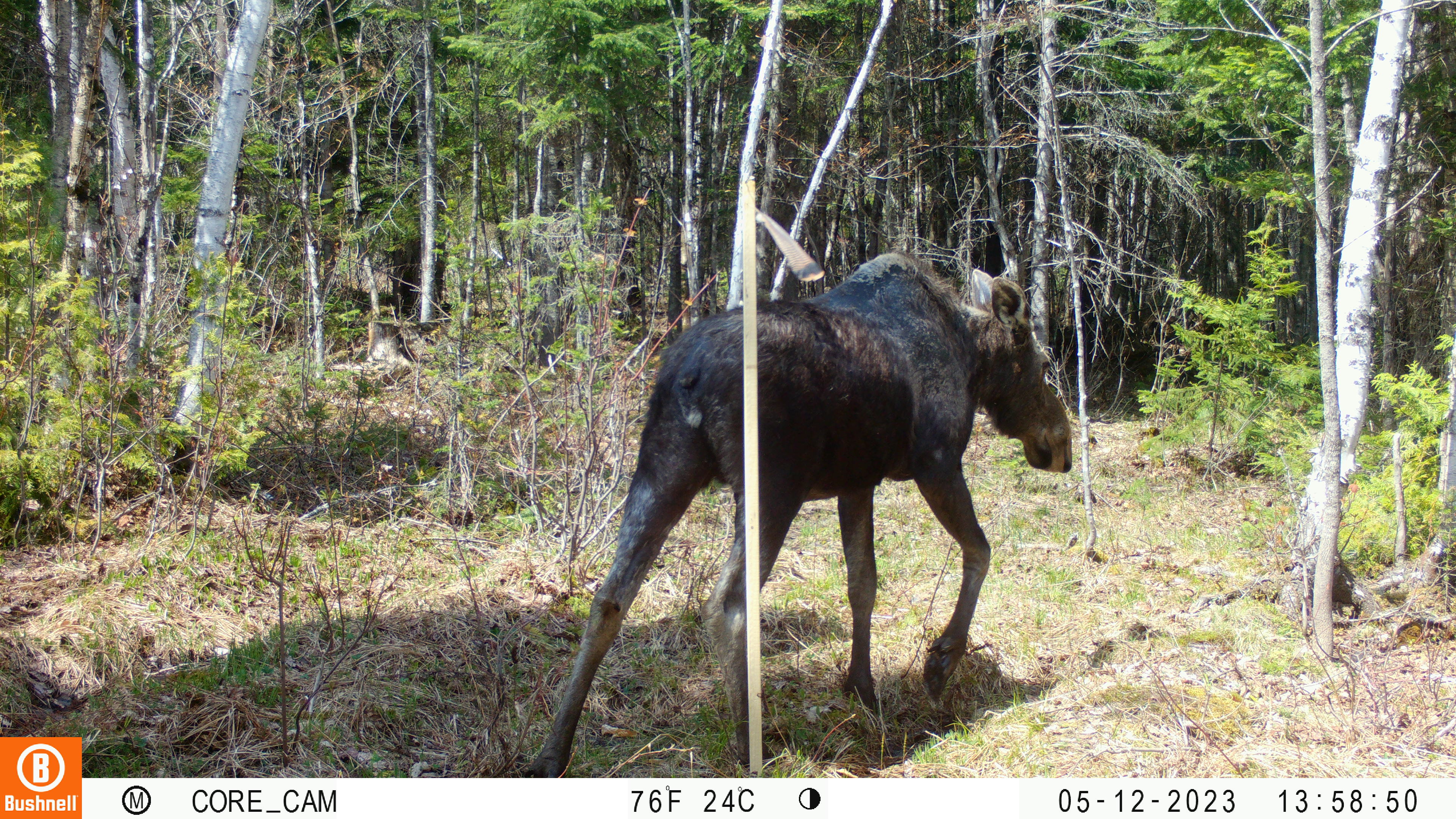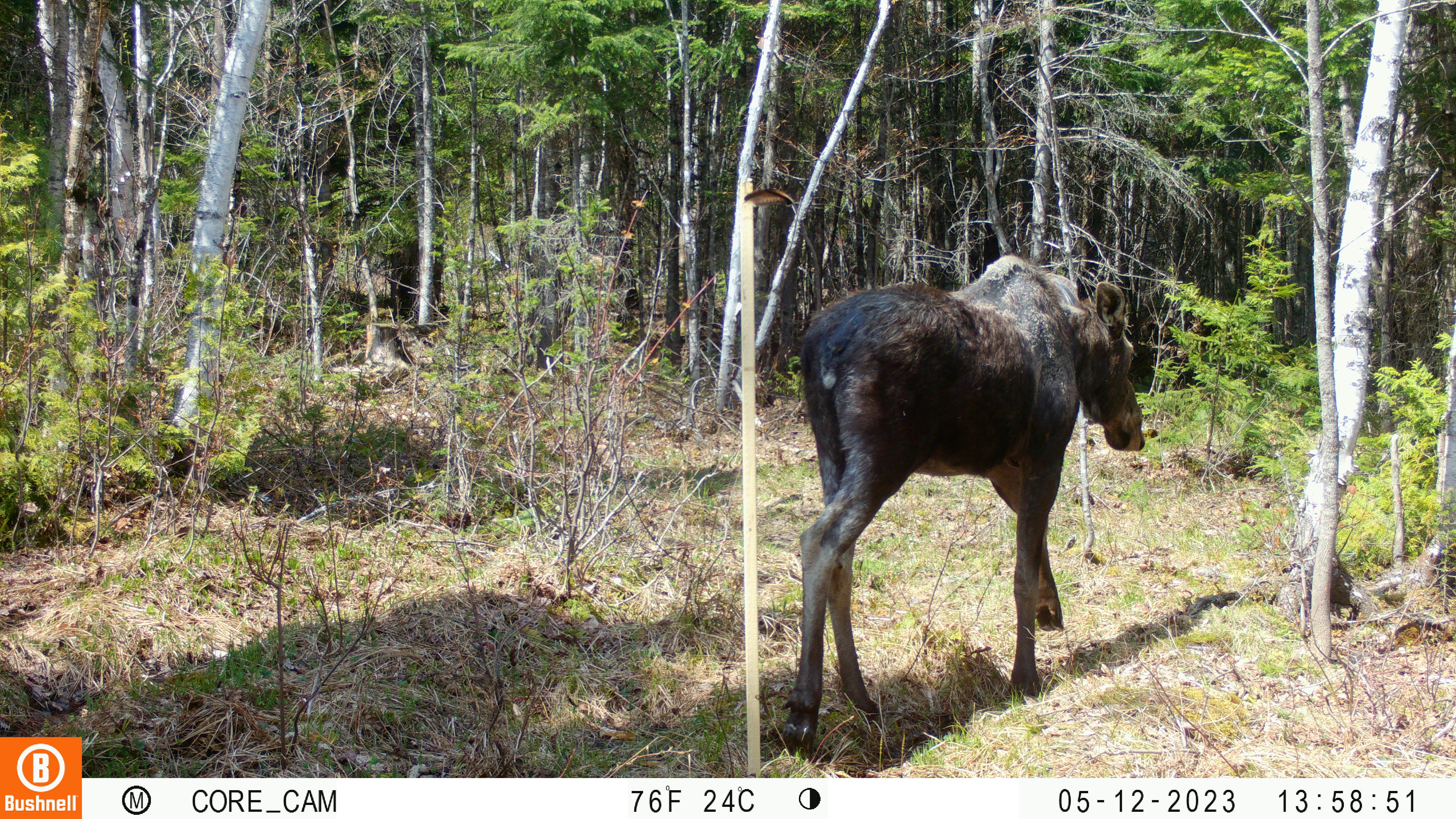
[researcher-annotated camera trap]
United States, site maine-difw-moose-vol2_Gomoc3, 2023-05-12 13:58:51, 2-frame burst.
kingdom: Animalia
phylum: Chordata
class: Mammalia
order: Artiodactyla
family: Cervidae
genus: Alces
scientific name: Alces alces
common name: moose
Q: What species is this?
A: Moose (Alces alces).